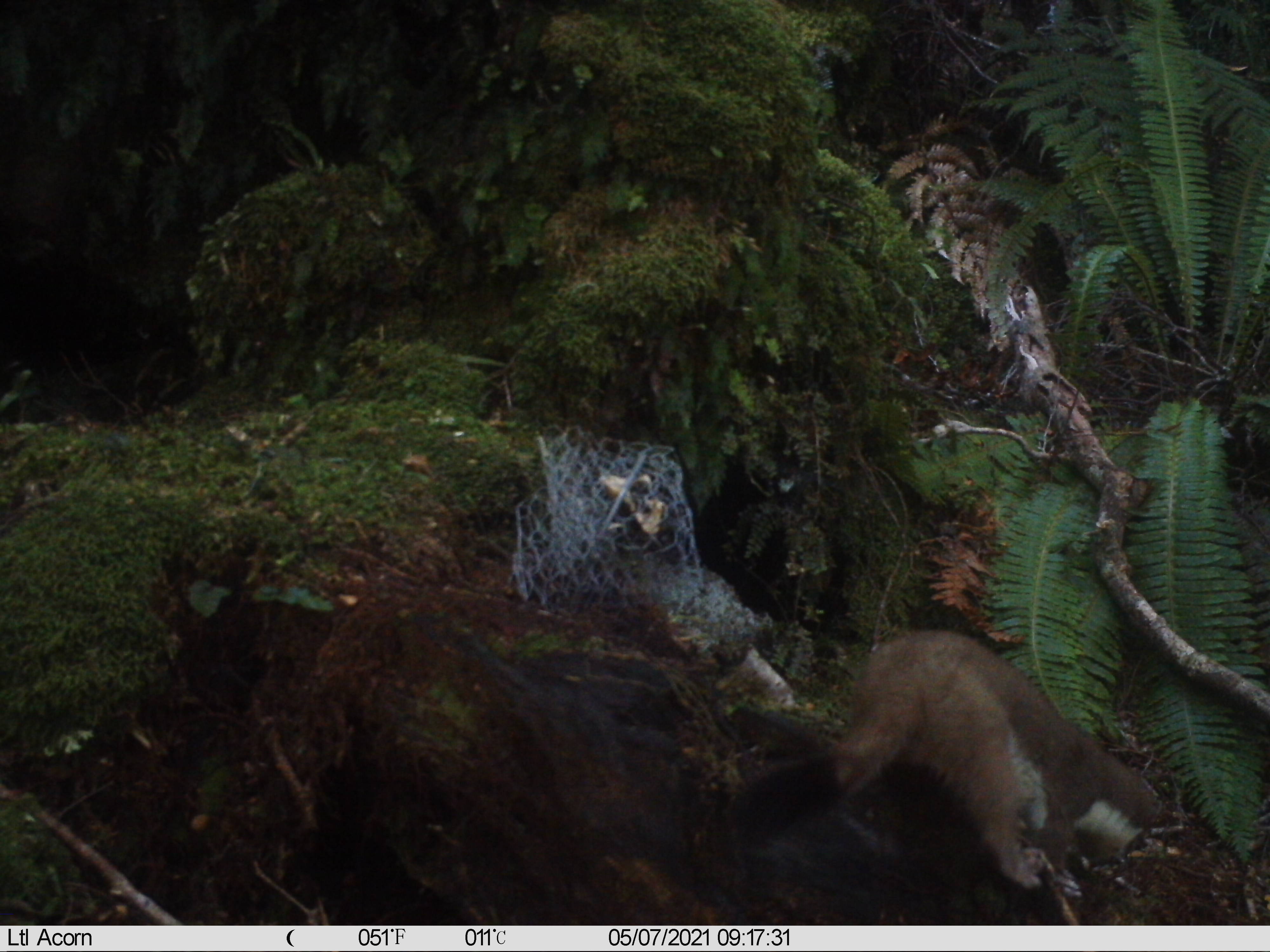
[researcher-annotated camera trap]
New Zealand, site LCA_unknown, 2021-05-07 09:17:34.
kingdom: Animalia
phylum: Chordata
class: Mammalia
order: Carnivora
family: Mustelidae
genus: Mustela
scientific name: Mustela erminea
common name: stoat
Stoat (Mustela erminea).